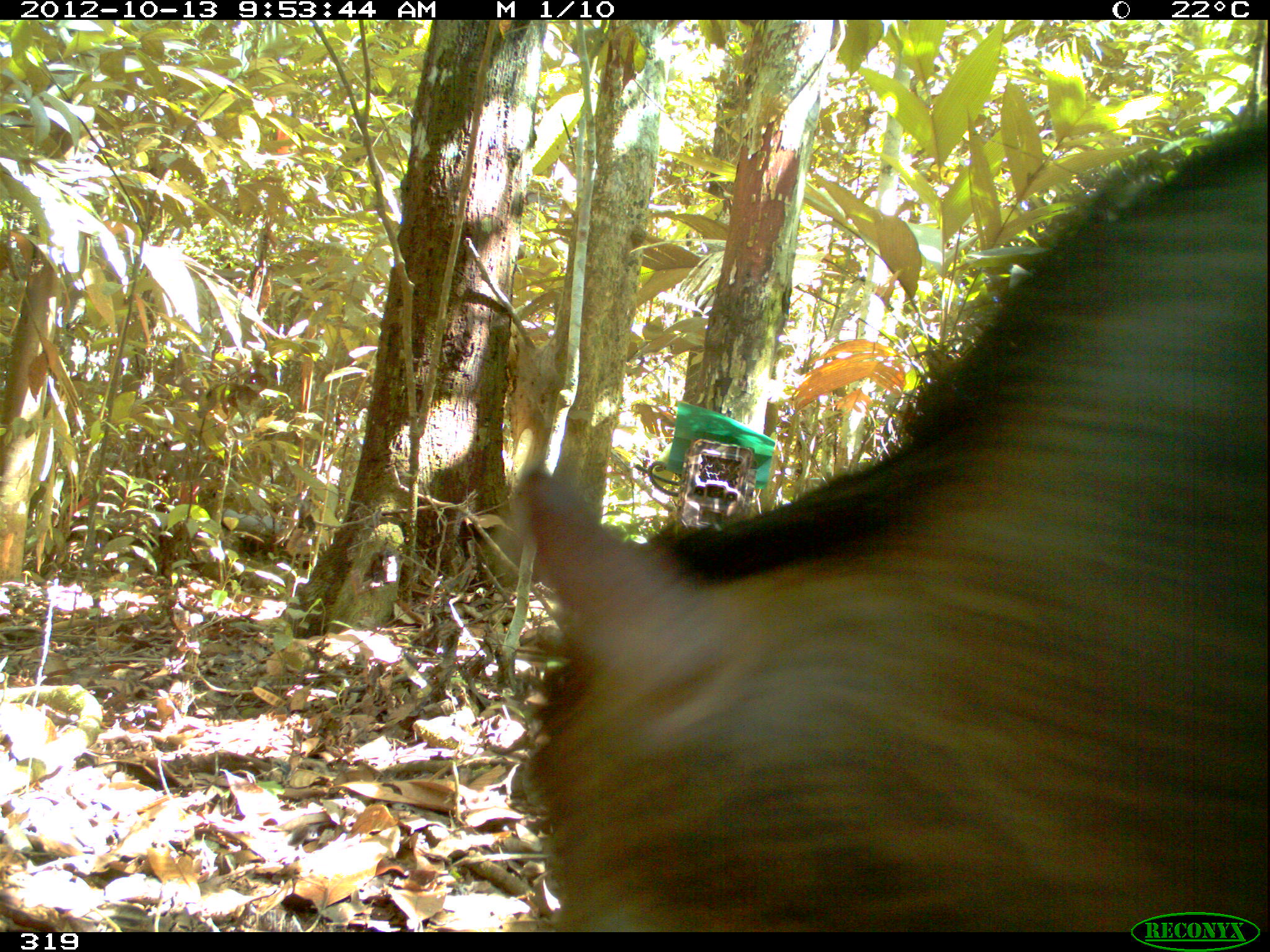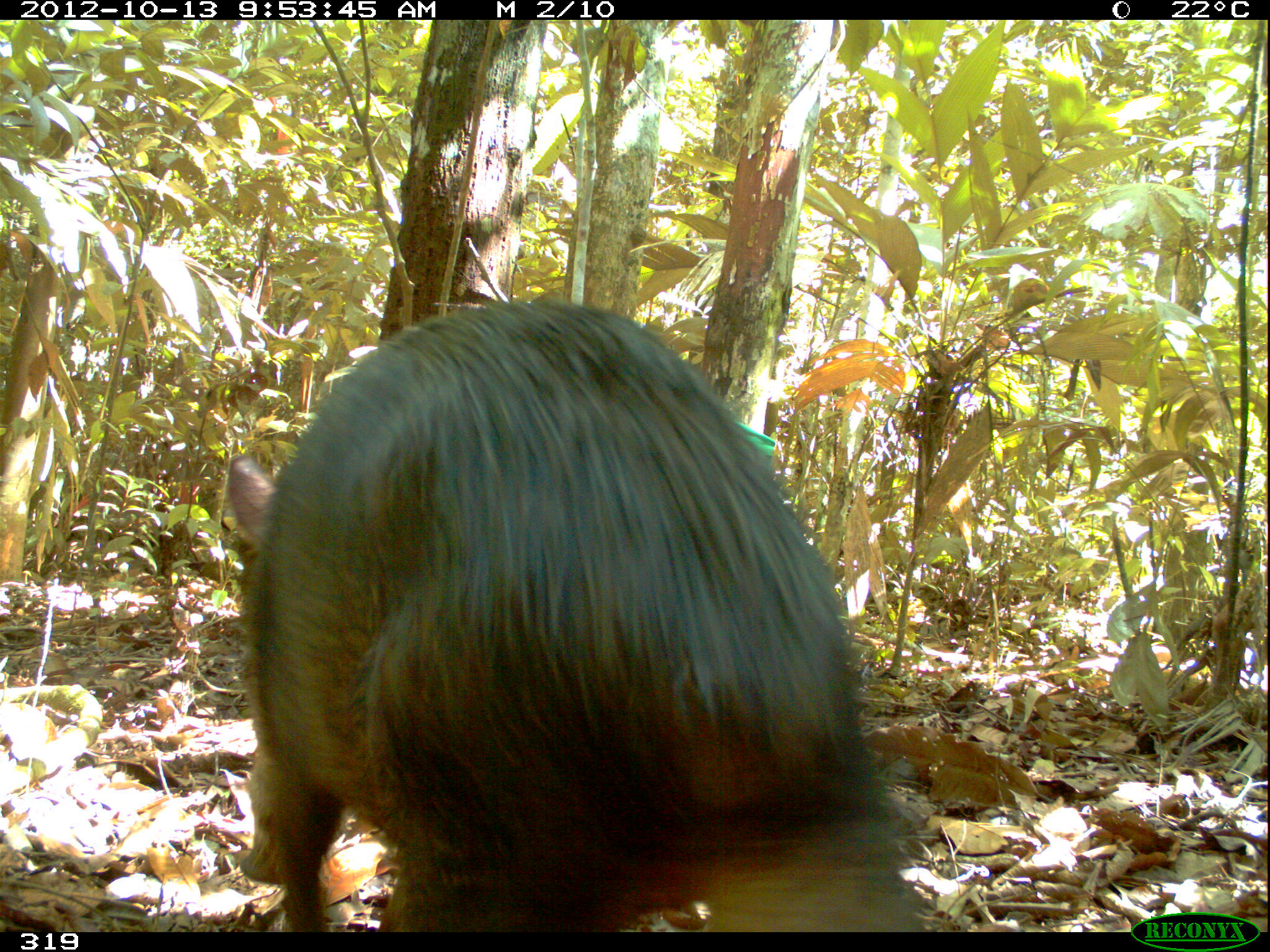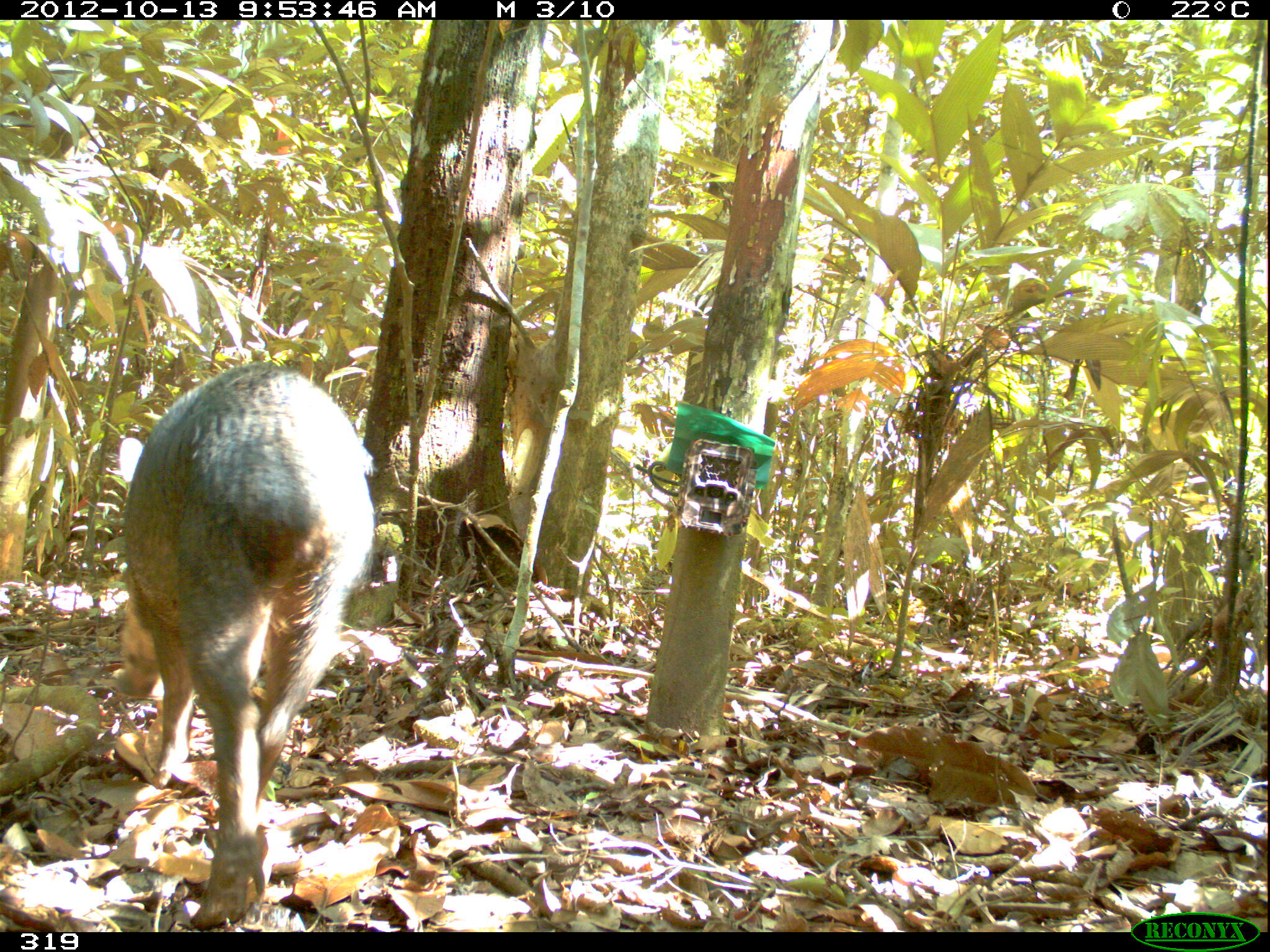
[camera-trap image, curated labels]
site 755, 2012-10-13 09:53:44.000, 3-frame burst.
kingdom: Animalia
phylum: Chordata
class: Mammalia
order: Artiodactyla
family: Tayassuidae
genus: Tayassu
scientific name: Tayassu pecari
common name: white-lipped peccary